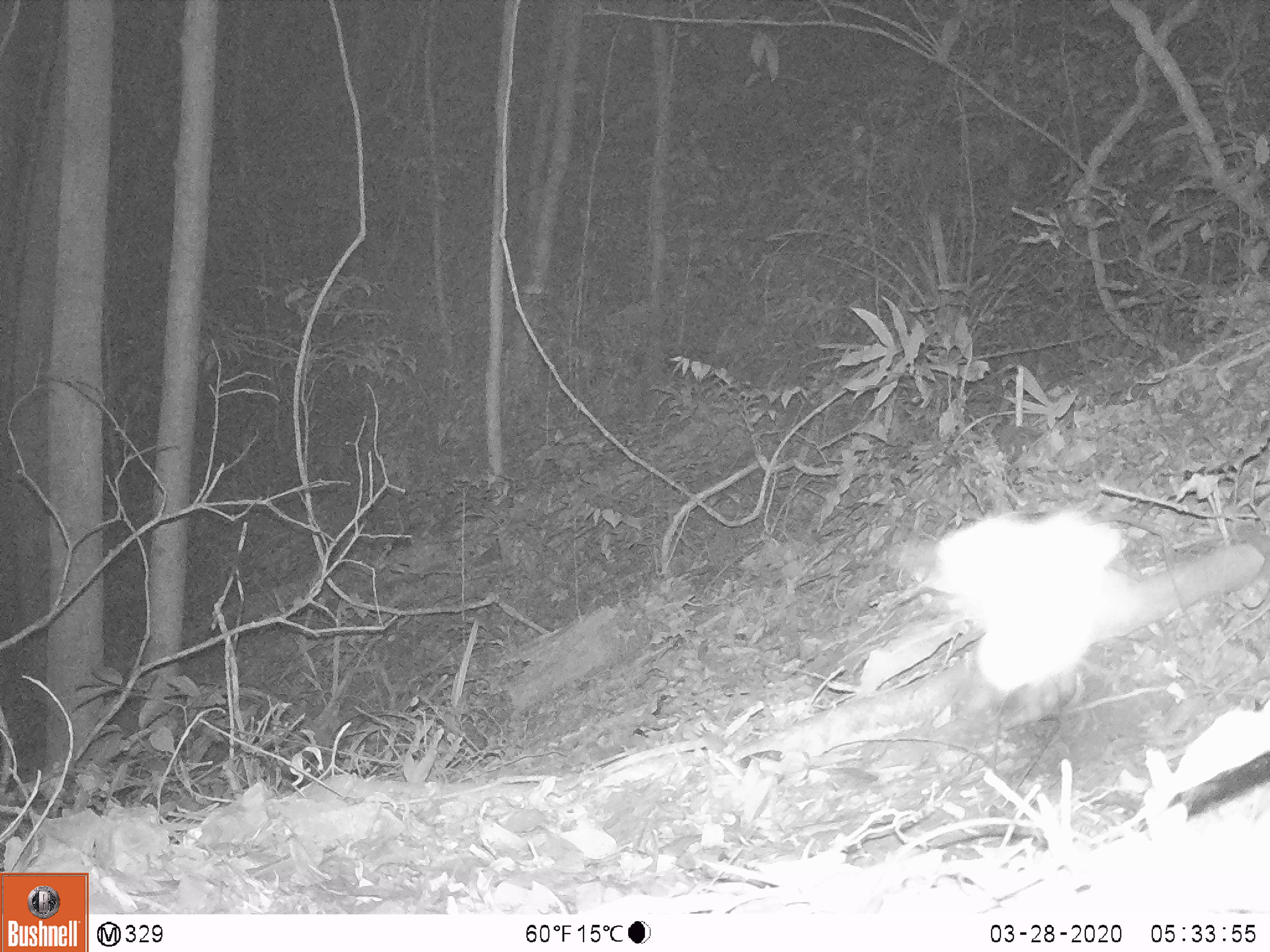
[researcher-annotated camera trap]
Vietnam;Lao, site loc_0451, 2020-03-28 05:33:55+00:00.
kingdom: Animalia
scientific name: Animalia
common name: animal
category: unidentified animal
Unidentified animal (animal) (Animalia). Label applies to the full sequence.